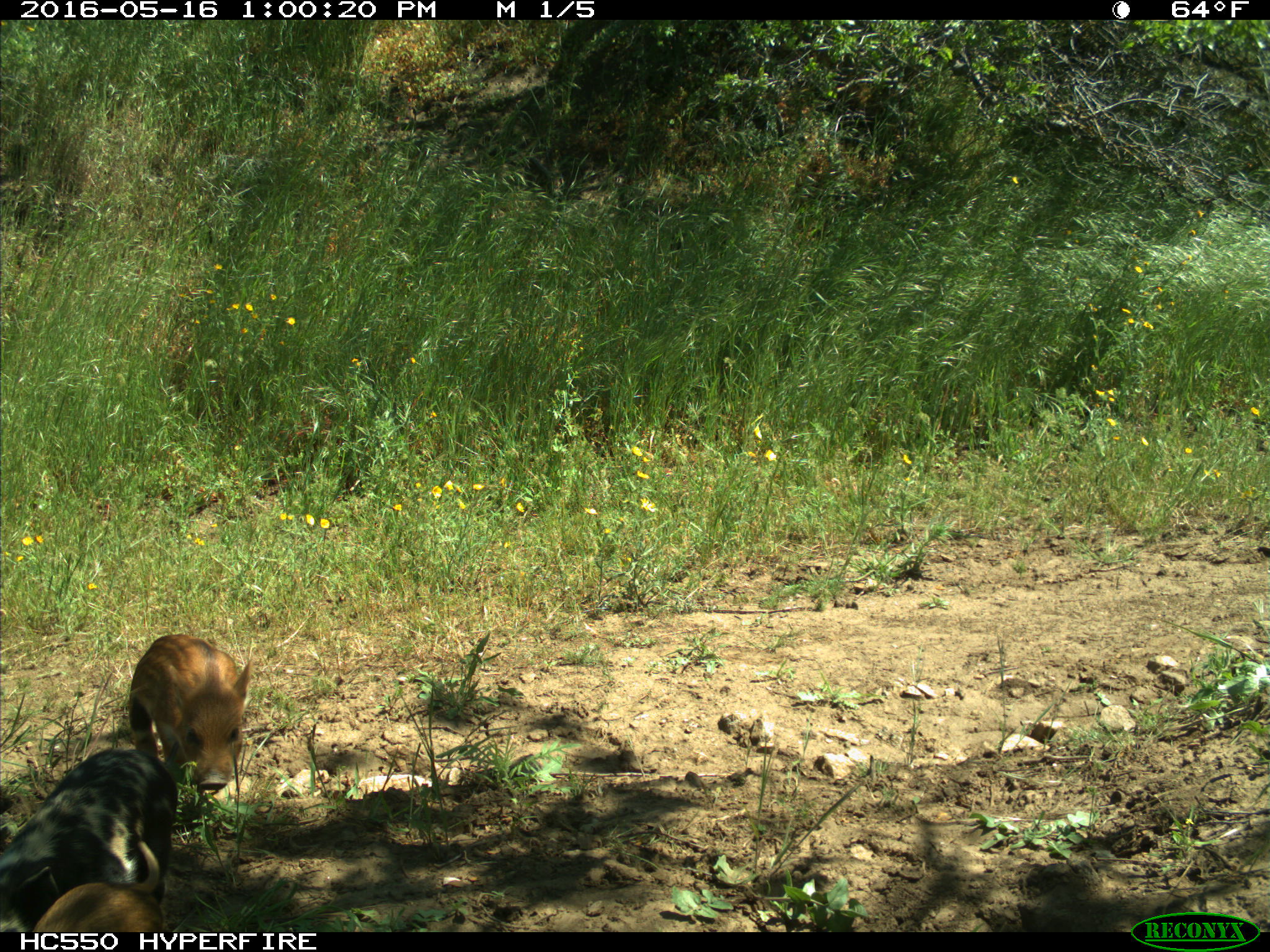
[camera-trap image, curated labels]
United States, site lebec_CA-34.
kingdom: Animalia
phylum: Chordata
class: Mammalia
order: Artiodactyla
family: Suidae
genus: Sus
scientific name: Sus scrofa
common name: wild boar